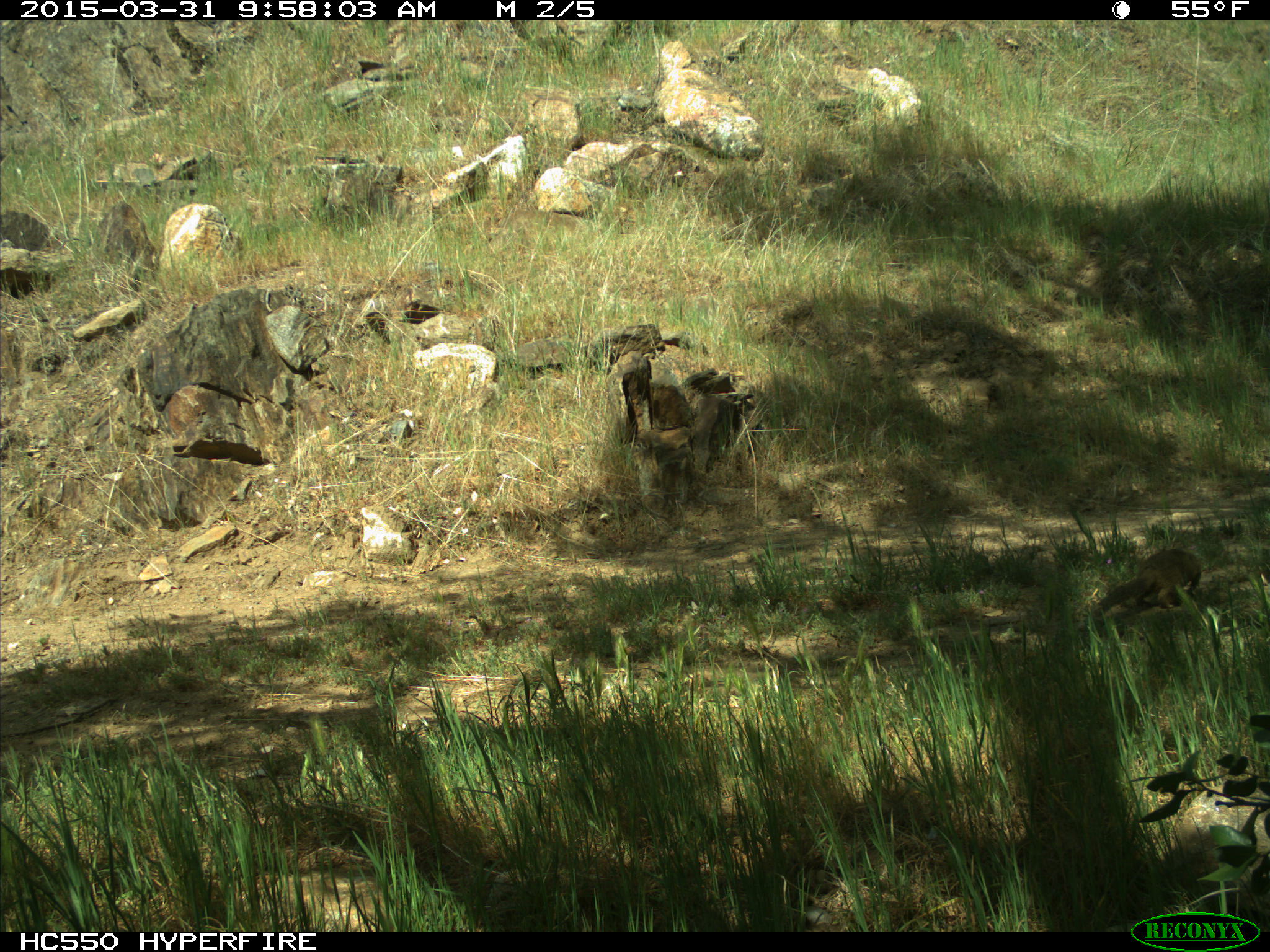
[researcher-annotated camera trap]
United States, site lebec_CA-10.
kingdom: Animalia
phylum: Chordata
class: Mammalia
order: Rodentia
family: Sciuridae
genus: Otospermophilus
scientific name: Otospermophilus beecheyi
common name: california ground squirrel